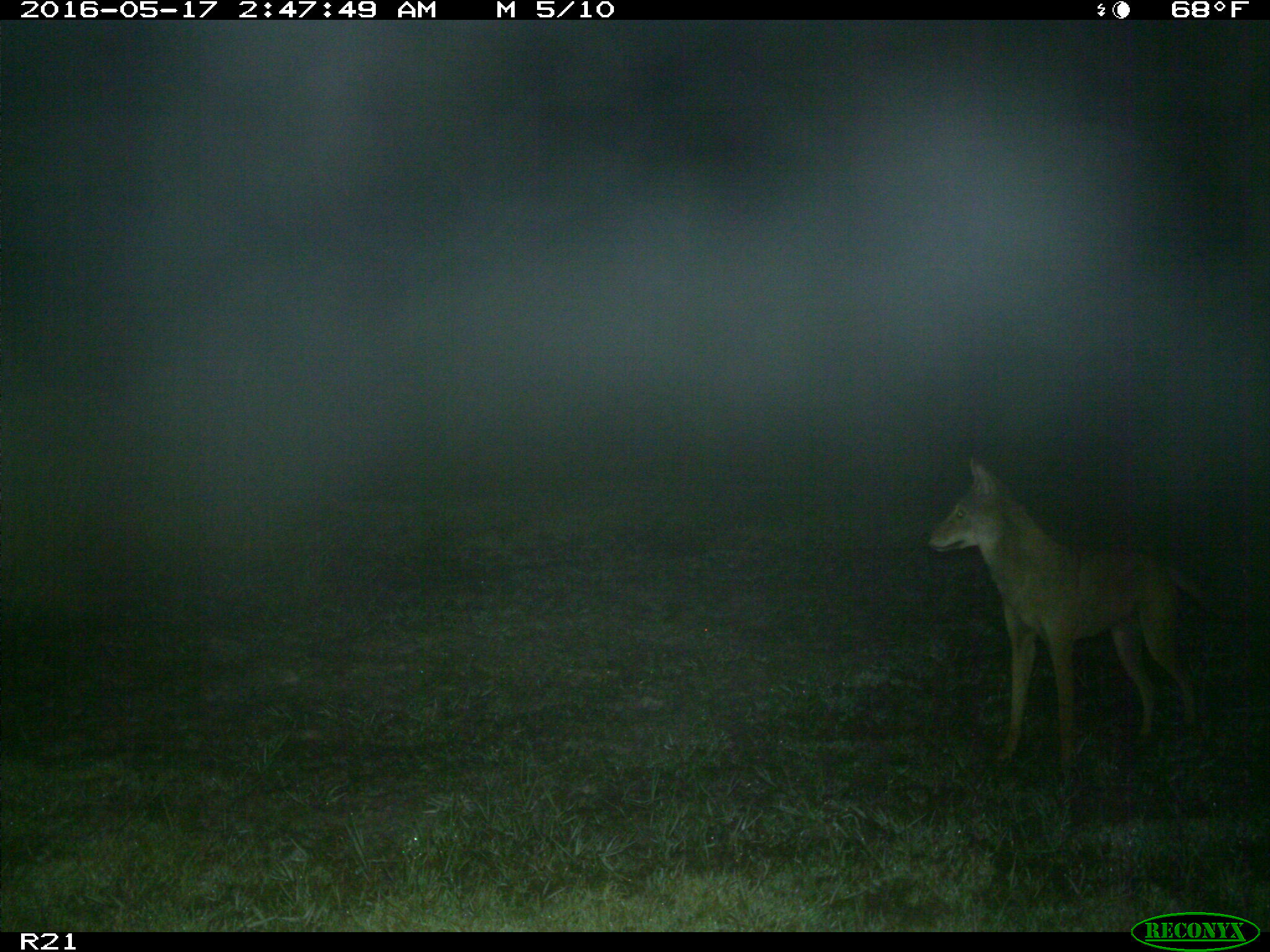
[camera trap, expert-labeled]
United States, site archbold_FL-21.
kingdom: Animalia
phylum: Chordata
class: Mammalia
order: Carnivora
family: Canidae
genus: Canis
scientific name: Canis latrans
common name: coyote